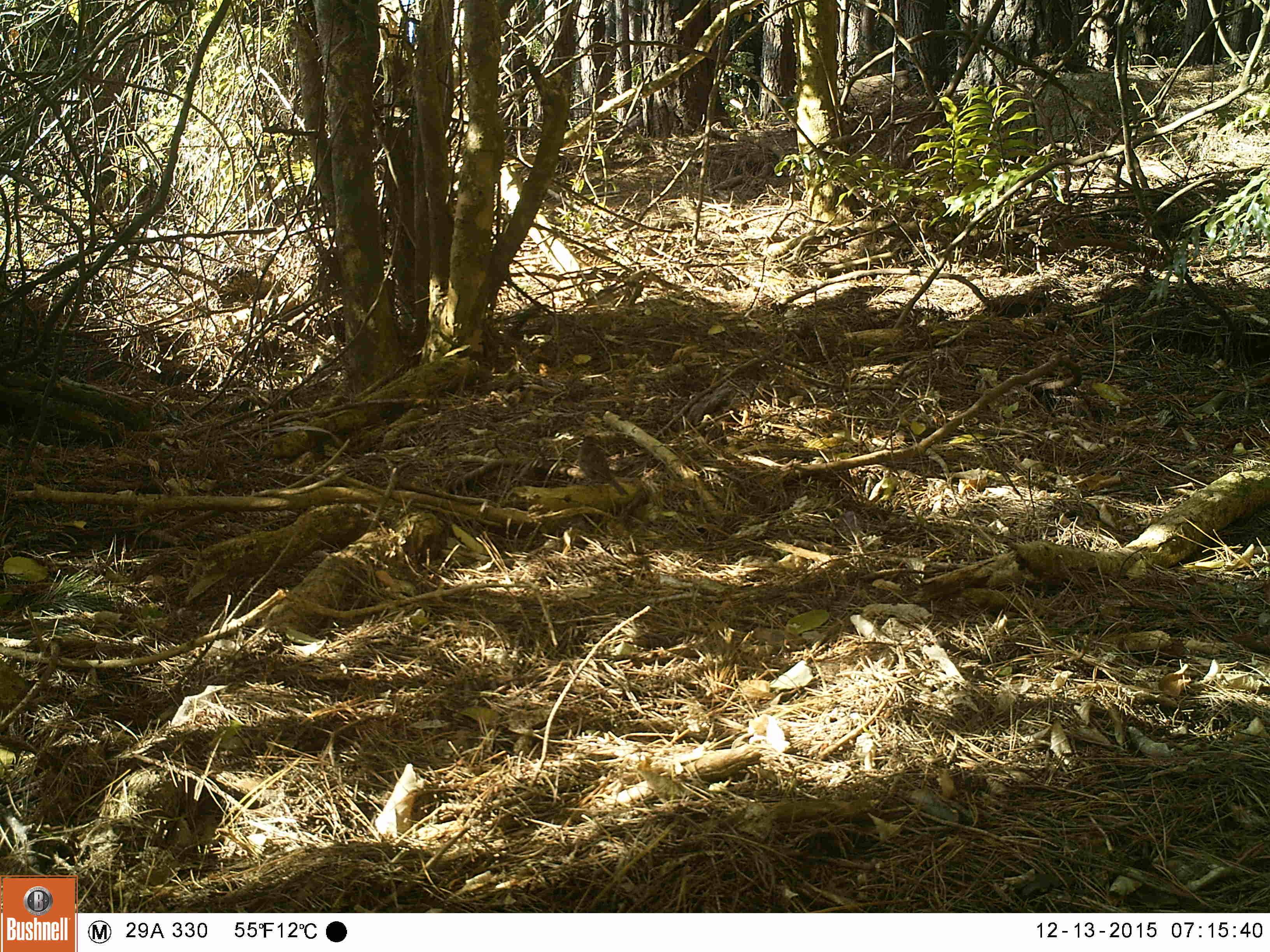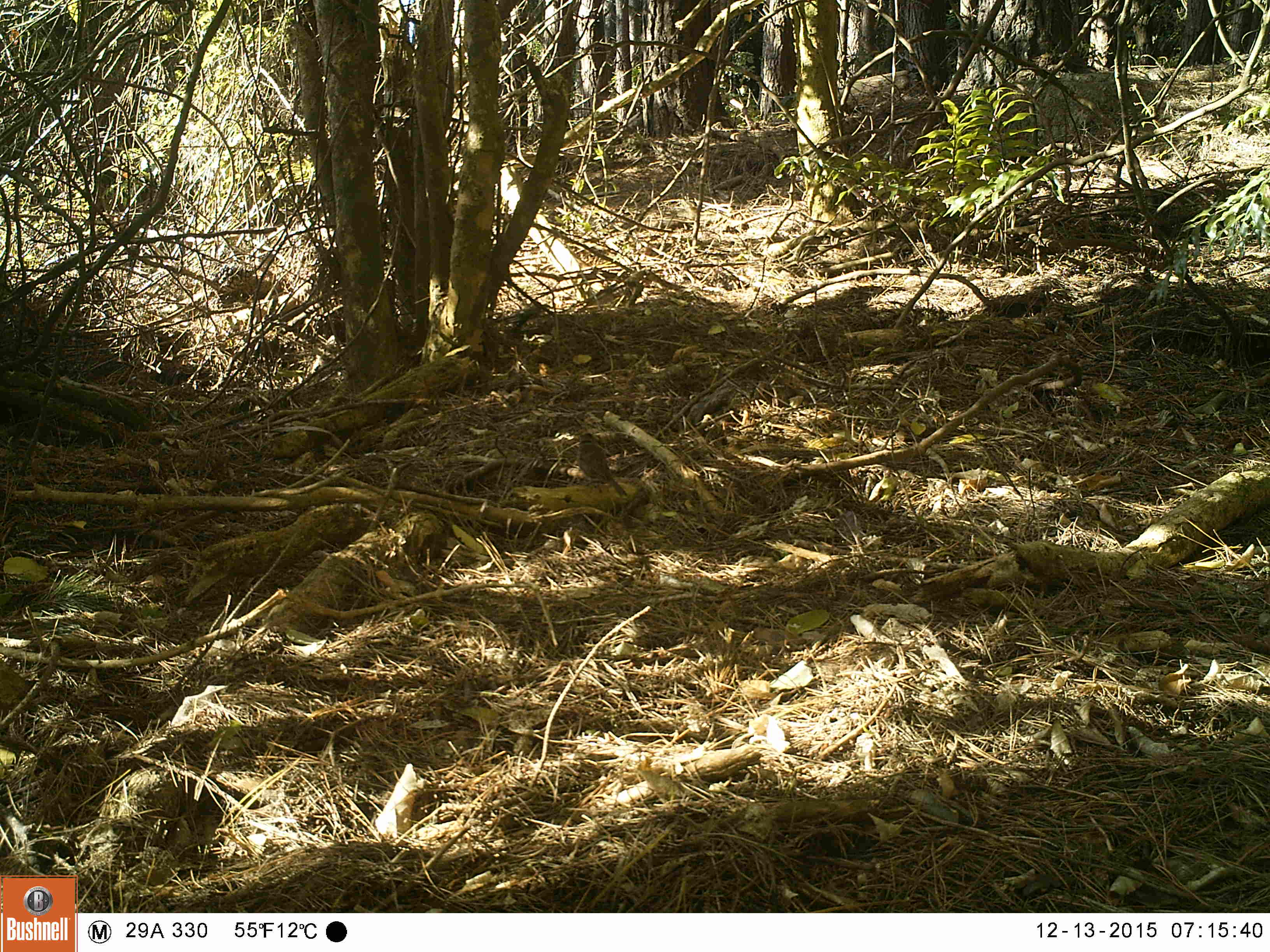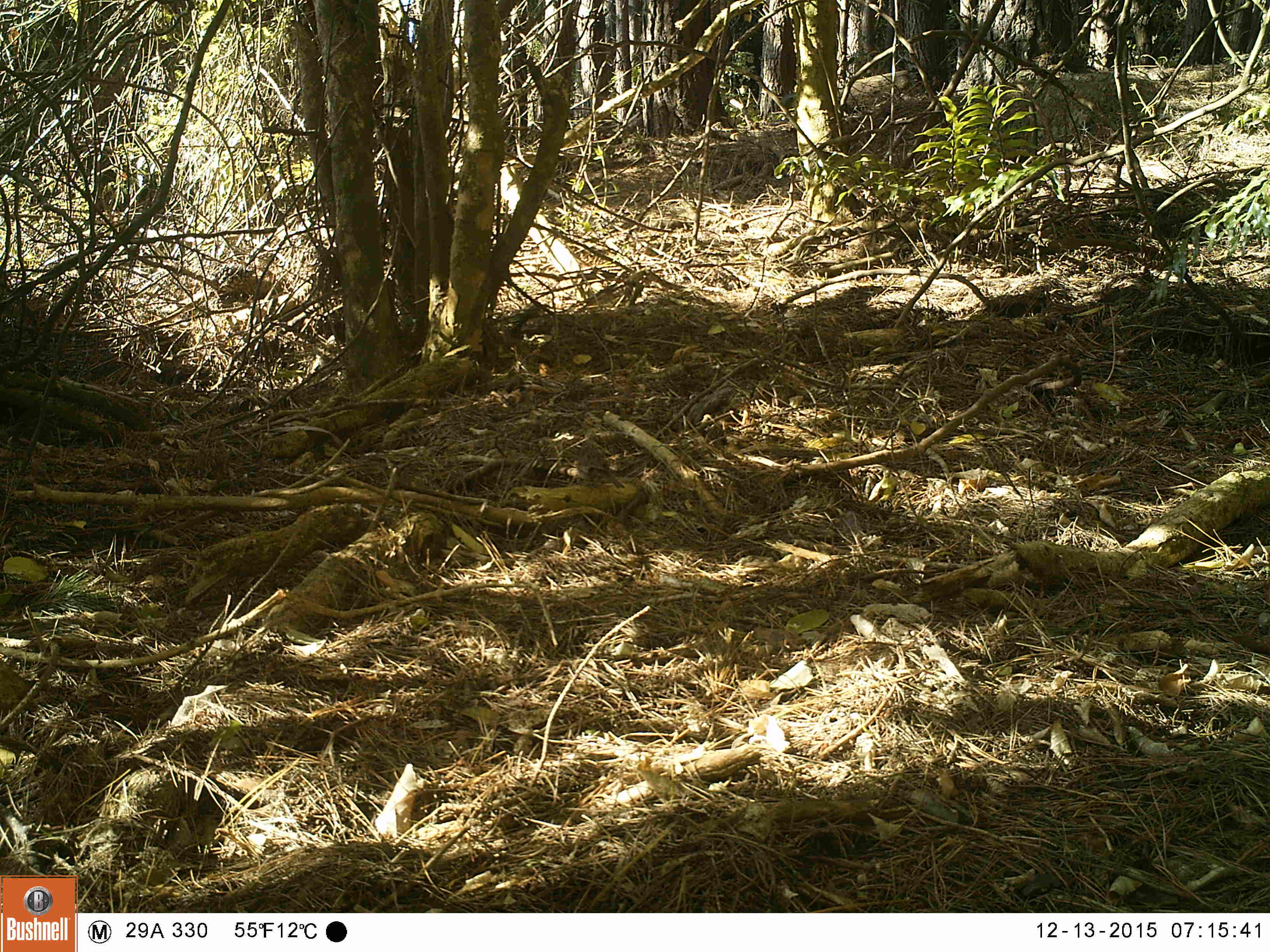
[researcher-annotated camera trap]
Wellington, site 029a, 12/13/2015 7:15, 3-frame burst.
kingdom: Animalia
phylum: Chordata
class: Aves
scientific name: Aves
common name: bird